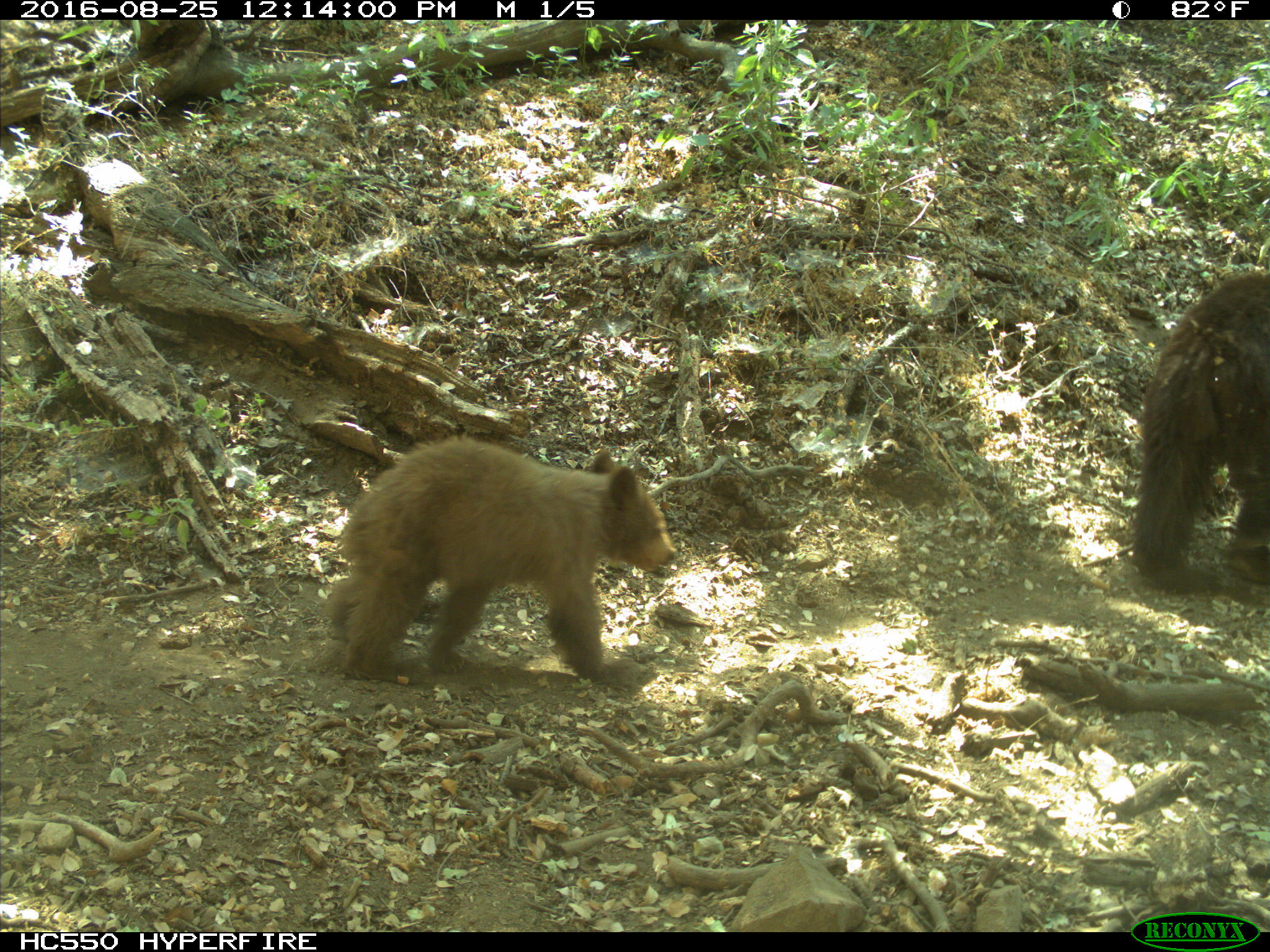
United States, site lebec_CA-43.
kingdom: Animalia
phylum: Chordata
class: Mammalia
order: Carnivora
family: Ursidae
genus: Ursus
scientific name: Ursus americanus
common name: american black bear